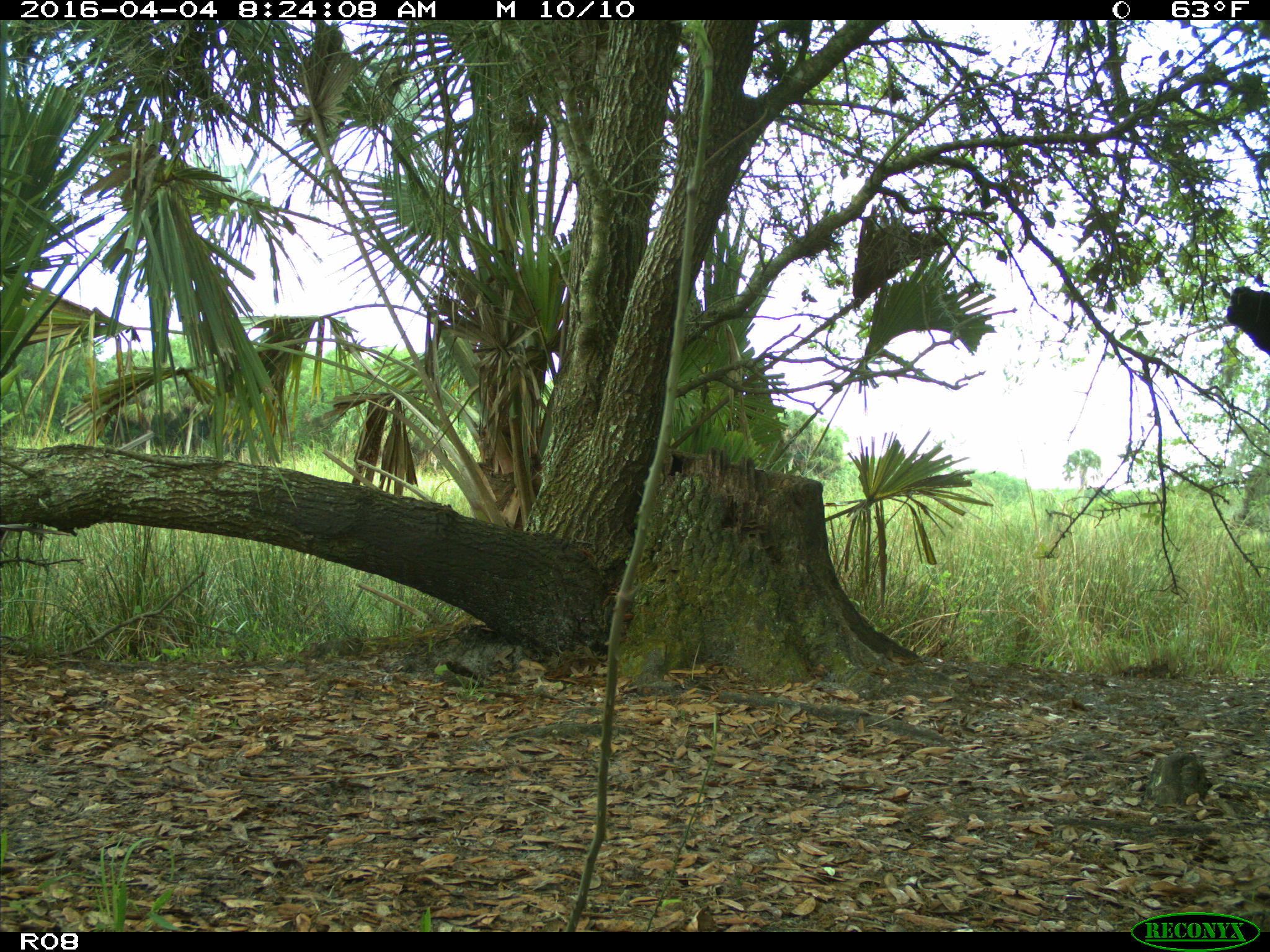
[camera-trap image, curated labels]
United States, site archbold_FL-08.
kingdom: Animalia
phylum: Chordata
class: Mammalia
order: Artiodactyla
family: Bovidae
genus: Bos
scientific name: Bos taurus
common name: domestic cow